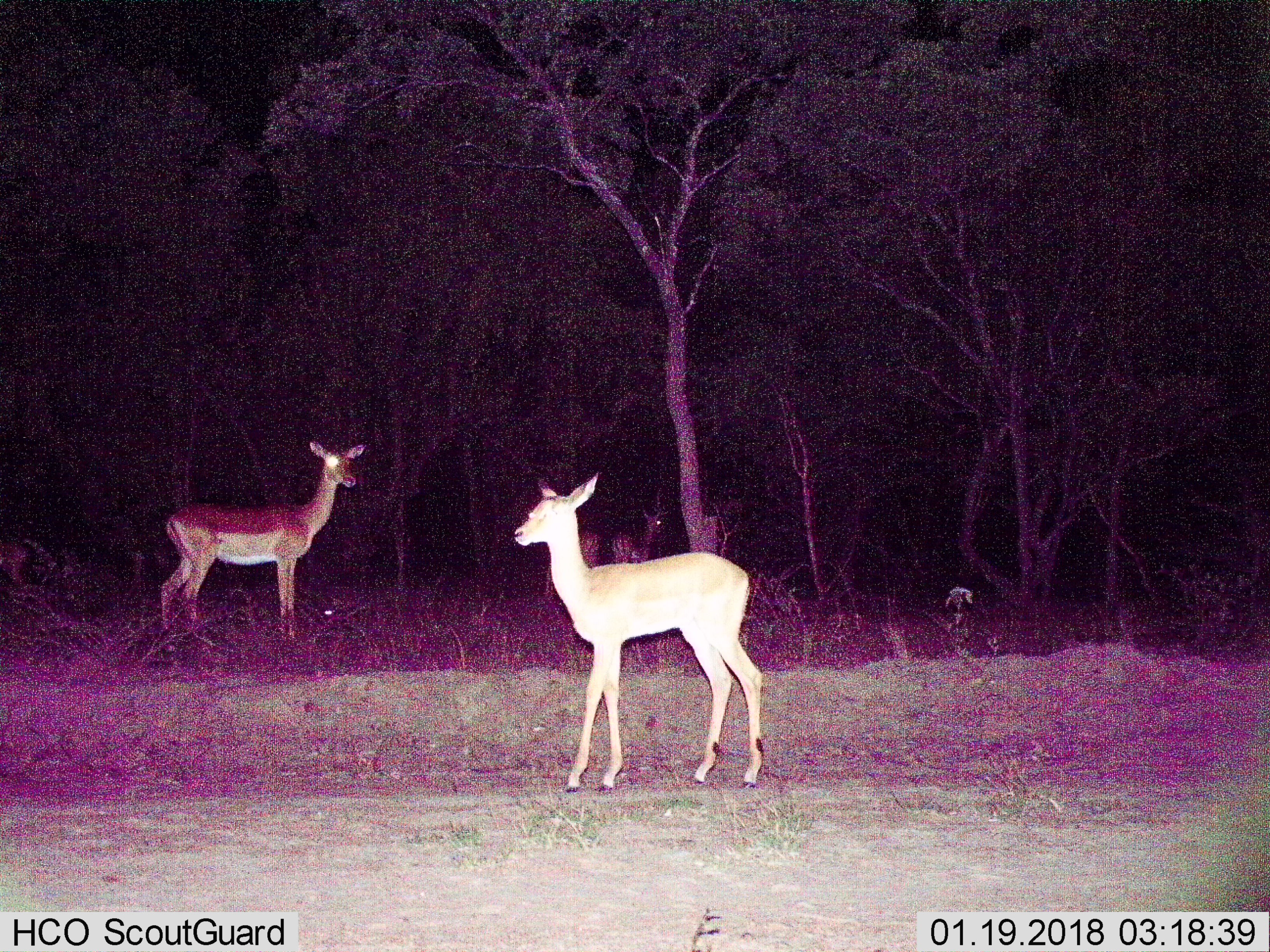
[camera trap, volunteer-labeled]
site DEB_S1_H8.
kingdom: Animalia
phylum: Chordata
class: Mammalia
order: Artiodactyla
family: Bovidae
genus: Aepyceros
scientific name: Aepyceros melampus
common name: impala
Impala (Aepyceros melampus), count 4. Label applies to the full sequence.